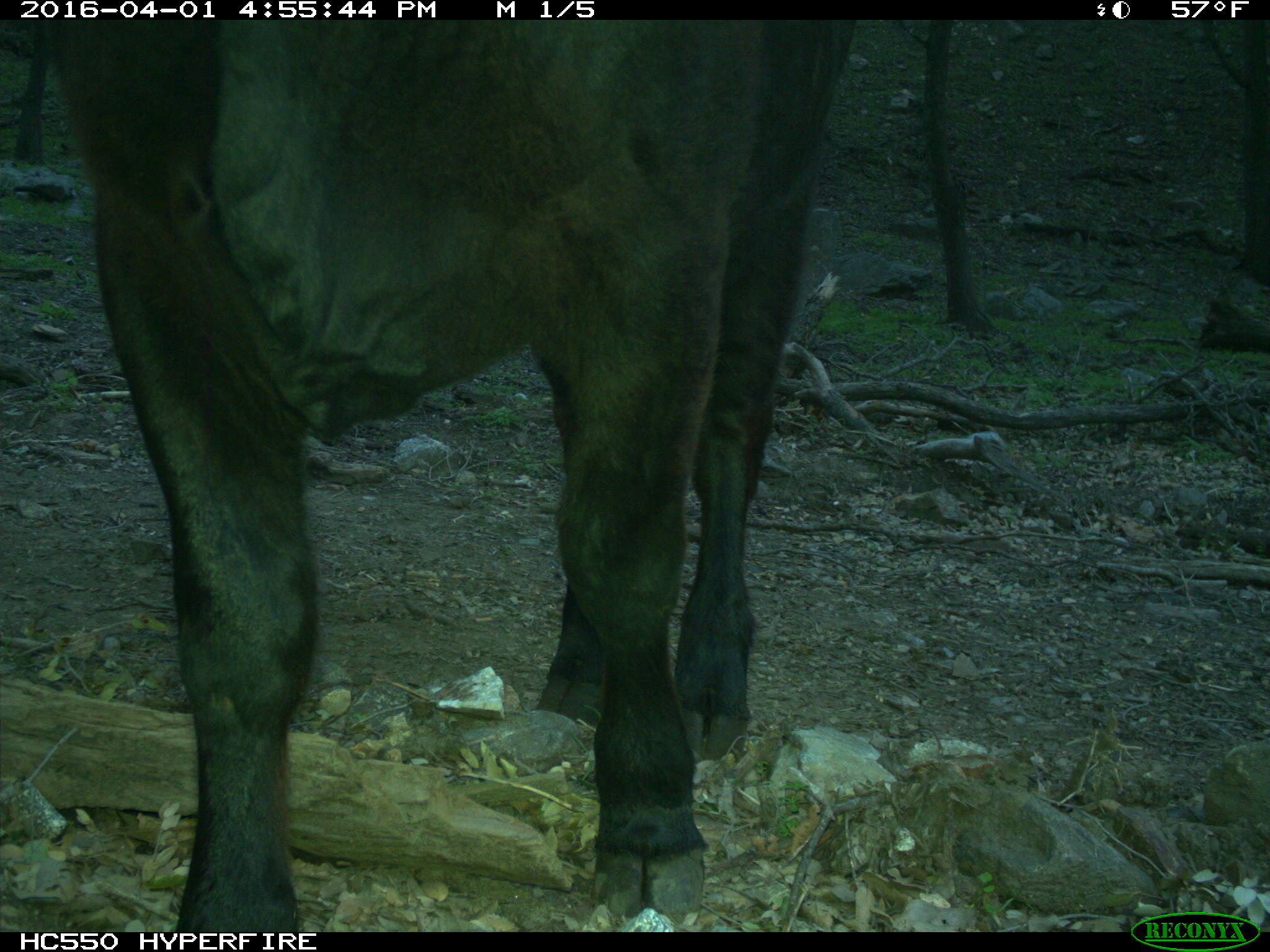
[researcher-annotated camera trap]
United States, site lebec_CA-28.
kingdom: Animalia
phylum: Chordata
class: Mammalia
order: Artiodactyla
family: Bovidae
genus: Bos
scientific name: Bos taurus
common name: domestic cow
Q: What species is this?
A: Bos taurus (domestic cow).